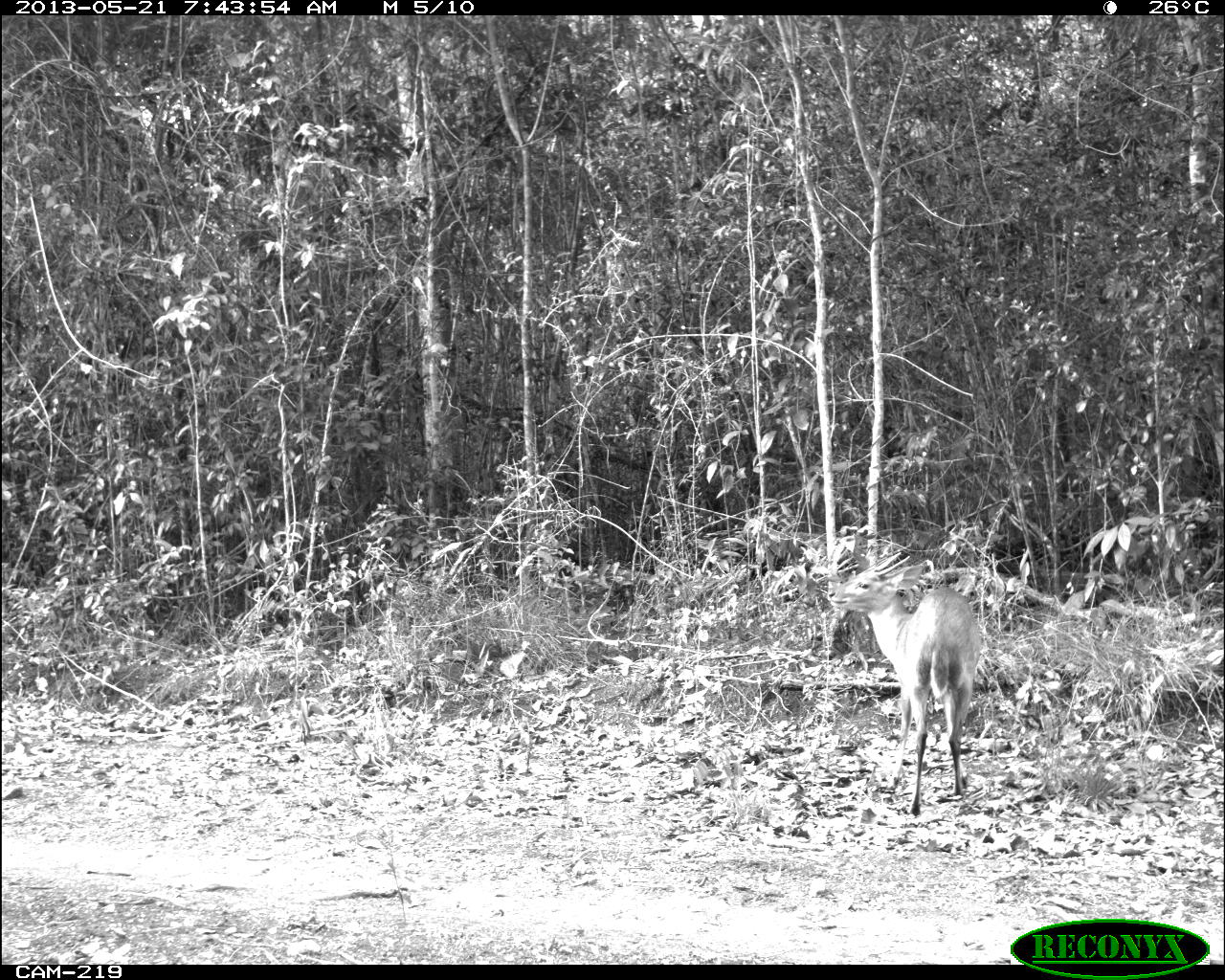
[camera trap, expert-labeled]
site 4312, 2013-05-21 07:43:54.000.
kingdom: Animalia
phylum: Chordata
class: Mammalia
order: Artiodactyla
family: Cervidae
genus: Odocoileus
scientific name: Odocoileus pandora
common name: yucatán brown brocket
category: mazama pandora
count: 1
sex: male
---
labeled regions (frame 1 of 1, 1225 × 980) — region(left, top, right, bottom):
mazama pandora: region(826, 549, 983, 816)